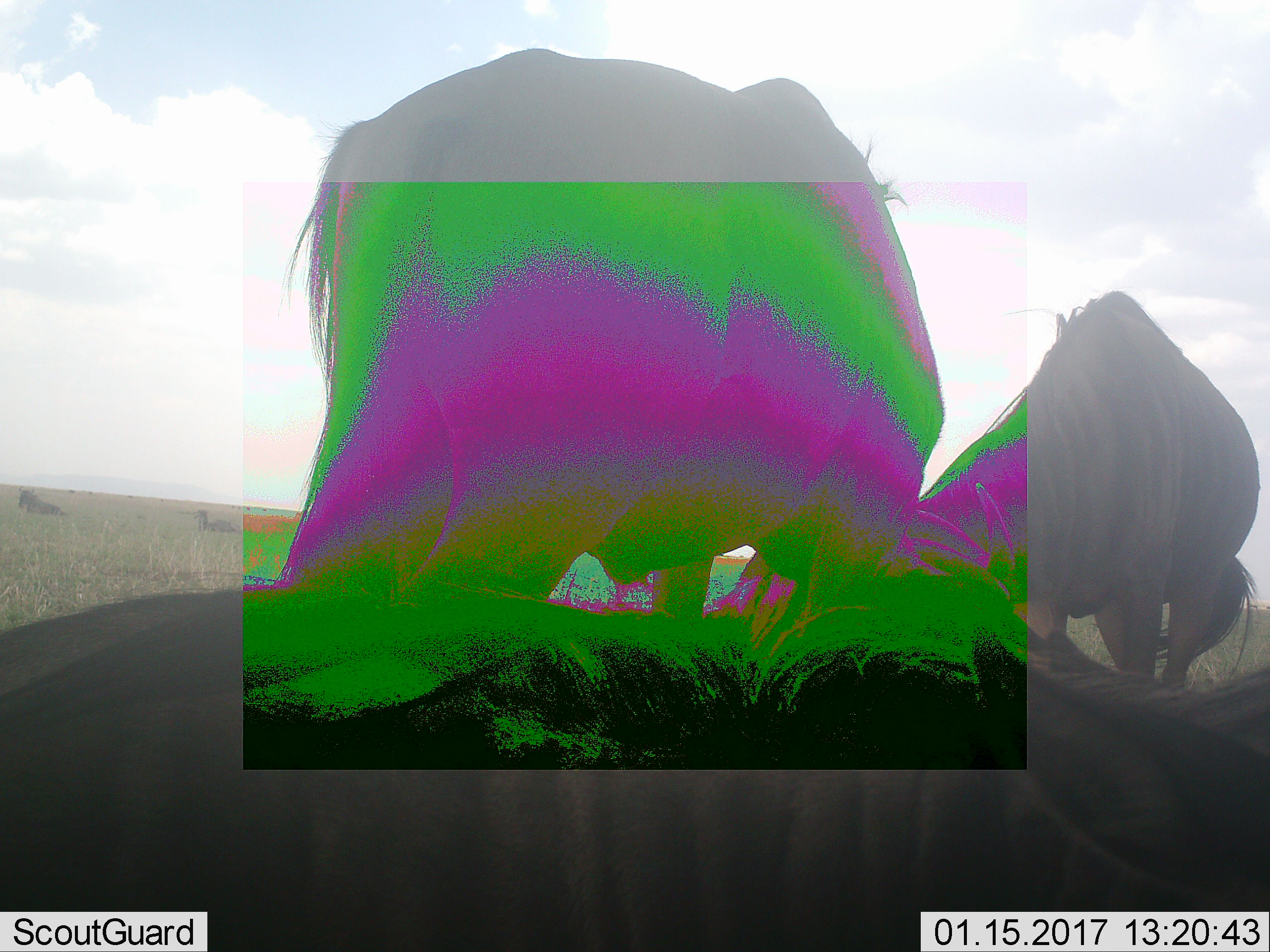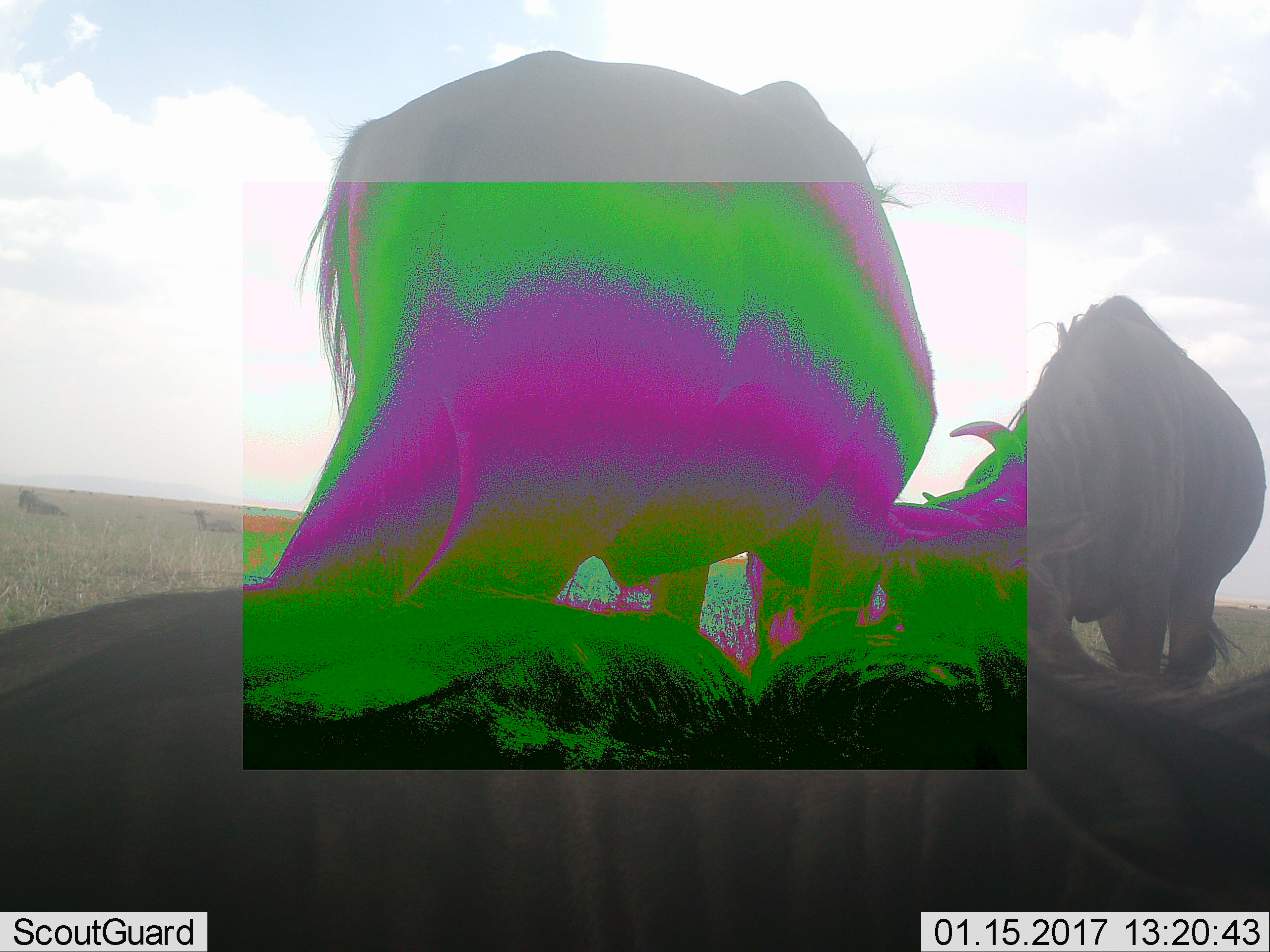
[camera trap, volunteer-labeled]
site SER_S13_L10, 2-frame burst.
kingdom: Animalia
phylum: Chordata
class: Mammalia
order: Artiodactyla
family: Bovidae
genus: Connochaetes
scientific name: Connochaetes taurinus taurinus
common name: blue wildebeest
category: wildebeestblue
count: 3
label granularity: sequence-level